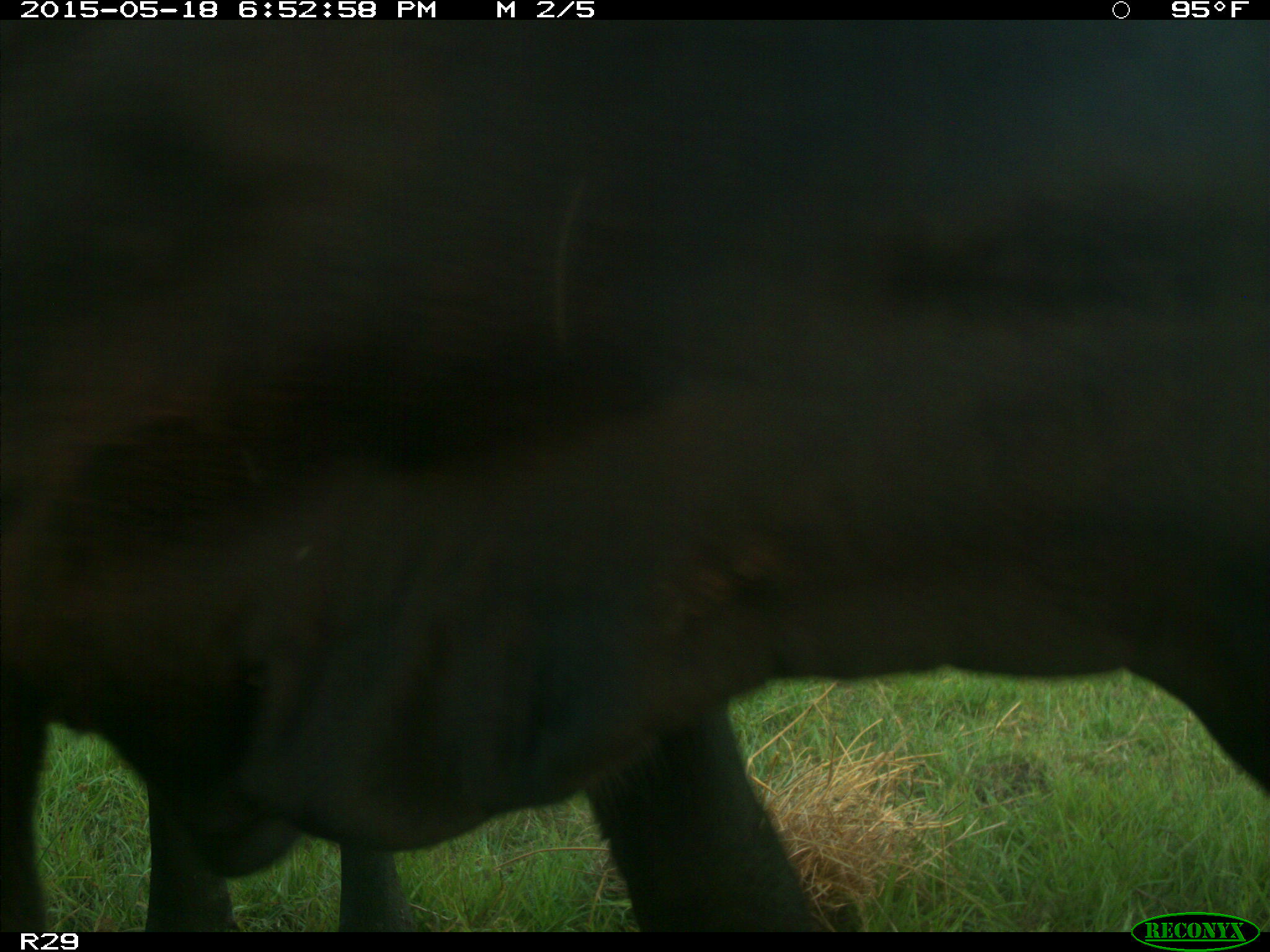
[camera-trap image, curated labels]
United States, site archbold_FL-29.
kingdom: Animalia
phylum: Chordata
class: Mammalia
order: Artiodactyla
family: Bovidae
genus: Bos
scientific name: Bos taurus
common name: domestic cow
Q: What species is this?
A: Bos taurus (domestic cow).